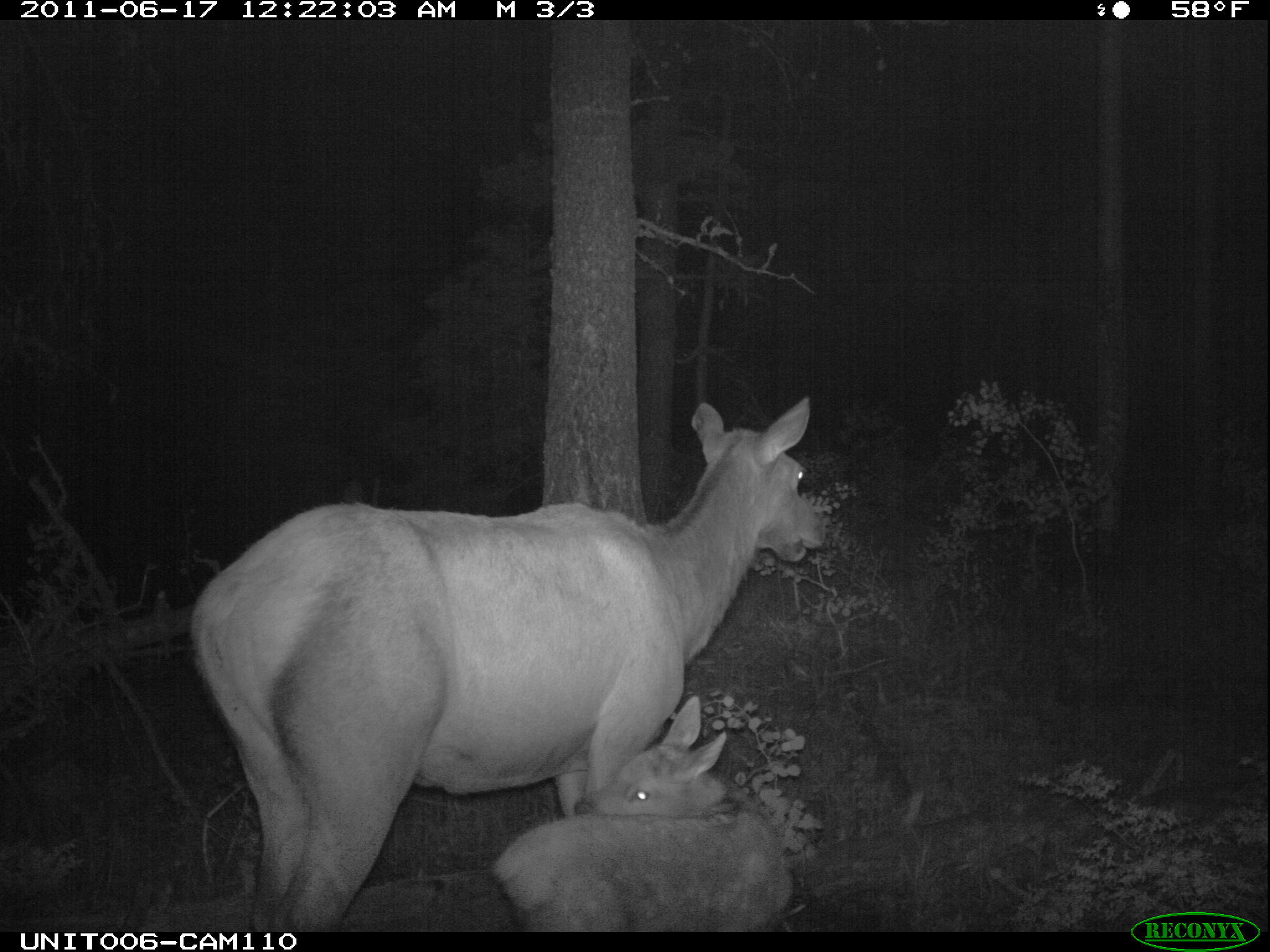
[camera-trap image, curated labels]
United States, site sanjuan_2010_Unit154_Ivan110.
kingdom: Animalia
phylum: Chordata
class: Mammalia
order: Artiodactyla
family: Cervidae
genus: Cervus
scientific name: Cervus elaphus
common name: red deer